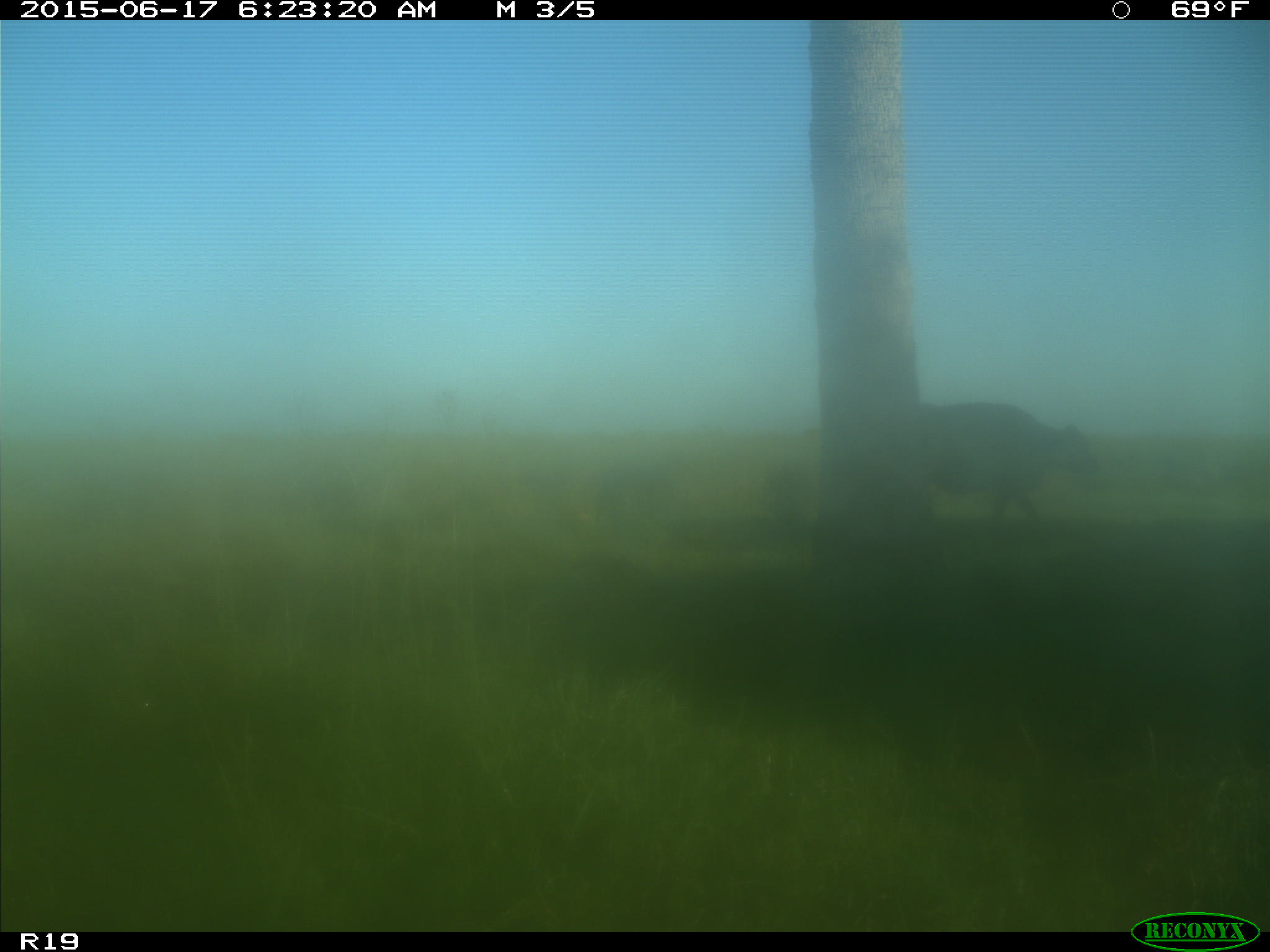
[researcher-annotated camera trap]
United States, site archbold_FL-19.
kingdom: Animalia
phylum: Chordata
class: Mammalia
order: Artiodactyla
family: Bovidae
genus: Bos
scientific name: Bos taurus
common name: domestic cow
Bos taurus (domestic cow).